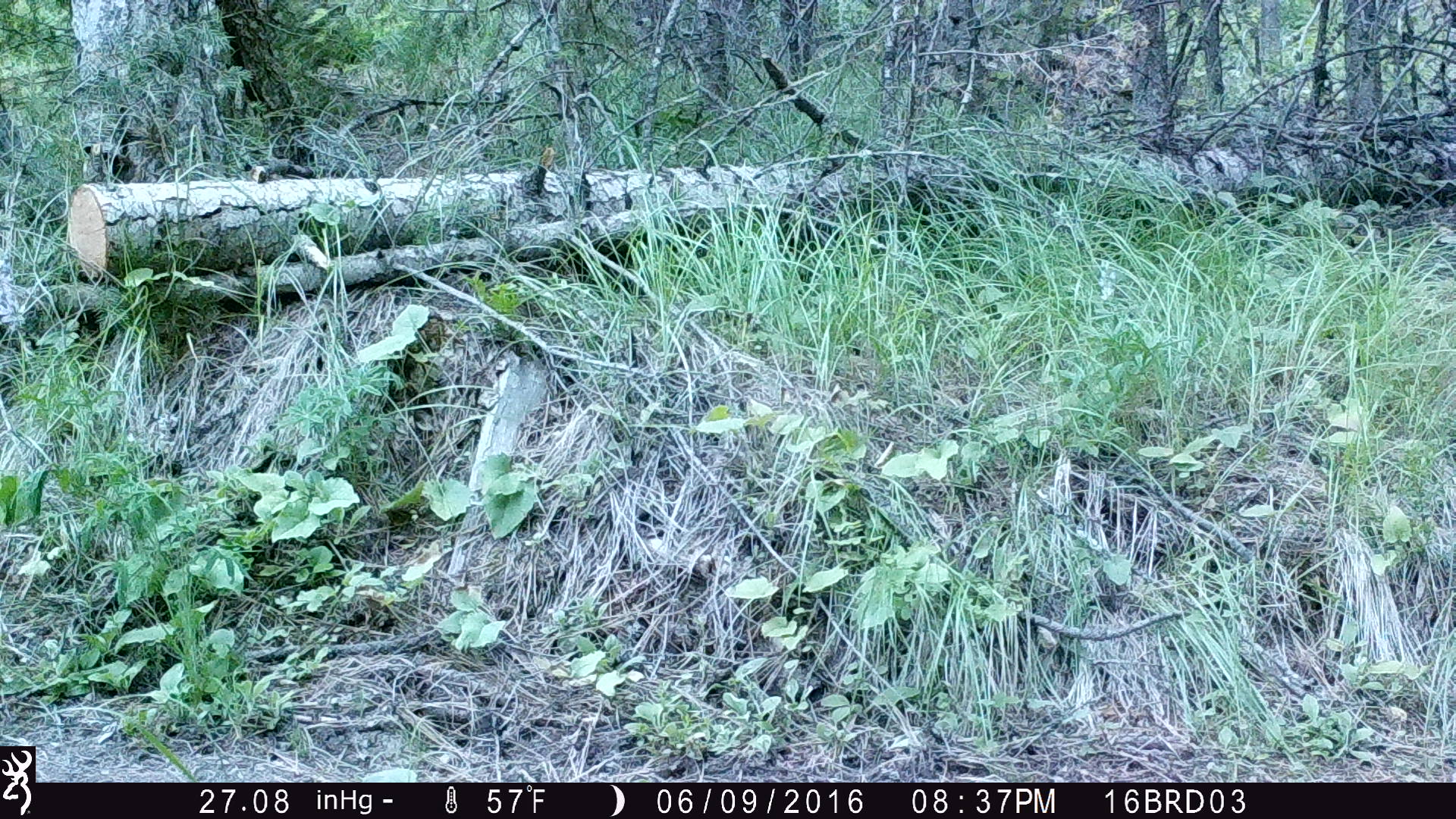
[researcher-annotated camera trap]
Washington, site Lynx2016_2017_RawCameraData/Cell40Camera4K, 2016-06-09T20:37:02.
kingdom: Animalia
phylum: Chordata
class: Mammalia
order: Artiodactyla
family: Cervidae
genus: Odocoileus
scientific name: Odocoileus hemionus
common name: mule deer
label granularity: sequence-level